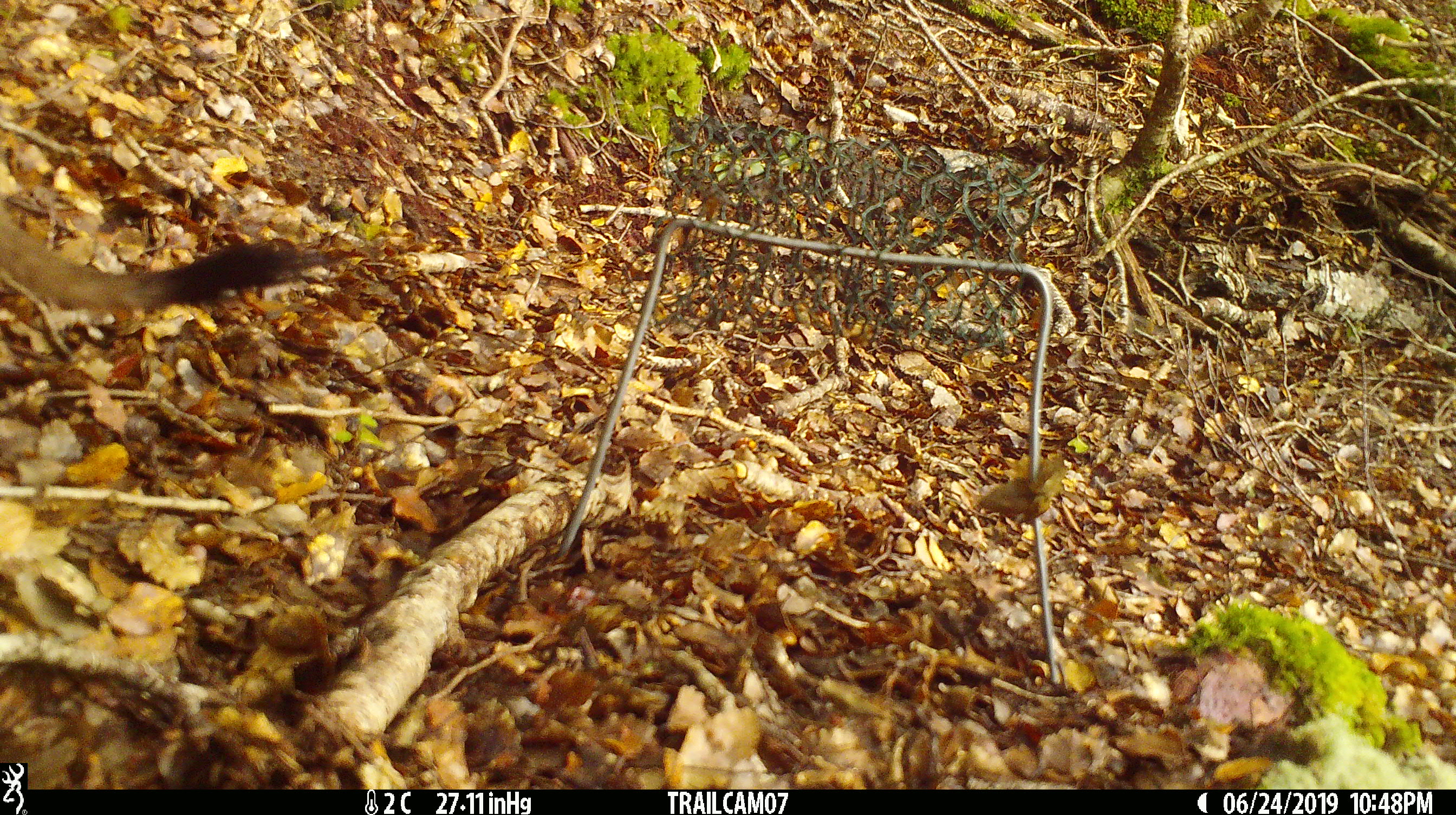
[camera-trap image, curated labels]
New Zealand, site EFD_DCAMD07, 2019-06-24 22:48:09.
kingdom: Animalia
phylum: Chordata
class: Mammalia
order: Carnivora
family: Mustelidae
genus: Mustela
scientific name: Mustela erminea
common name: stoat